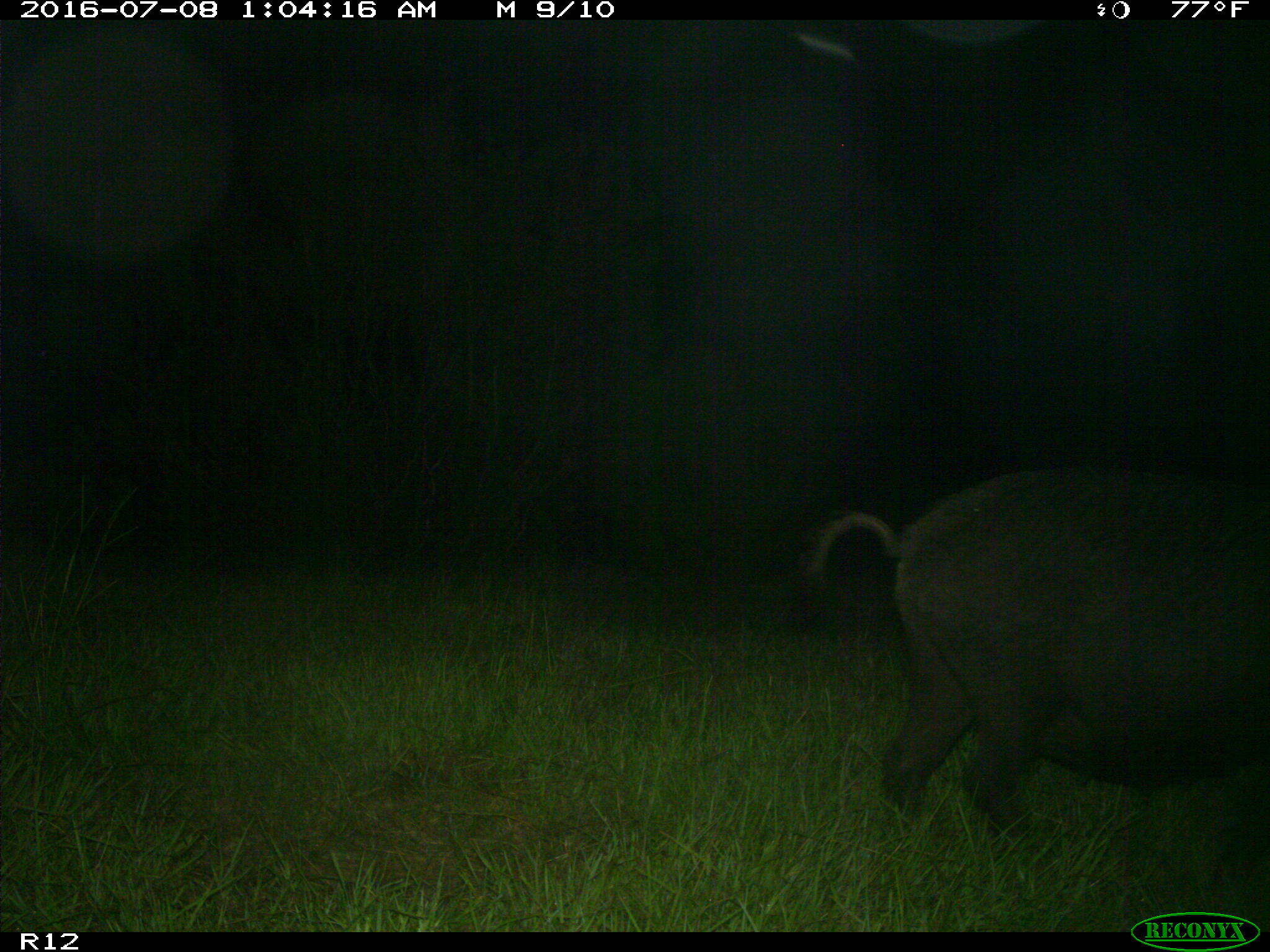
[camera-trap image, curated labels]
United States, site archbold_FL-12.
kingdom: Animalia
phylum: Chordata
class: Mammalia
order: Artiodactyla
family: Suidae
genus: Sus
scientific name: Sus scrofa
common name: wild boar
Sus scrofa (wild boar).